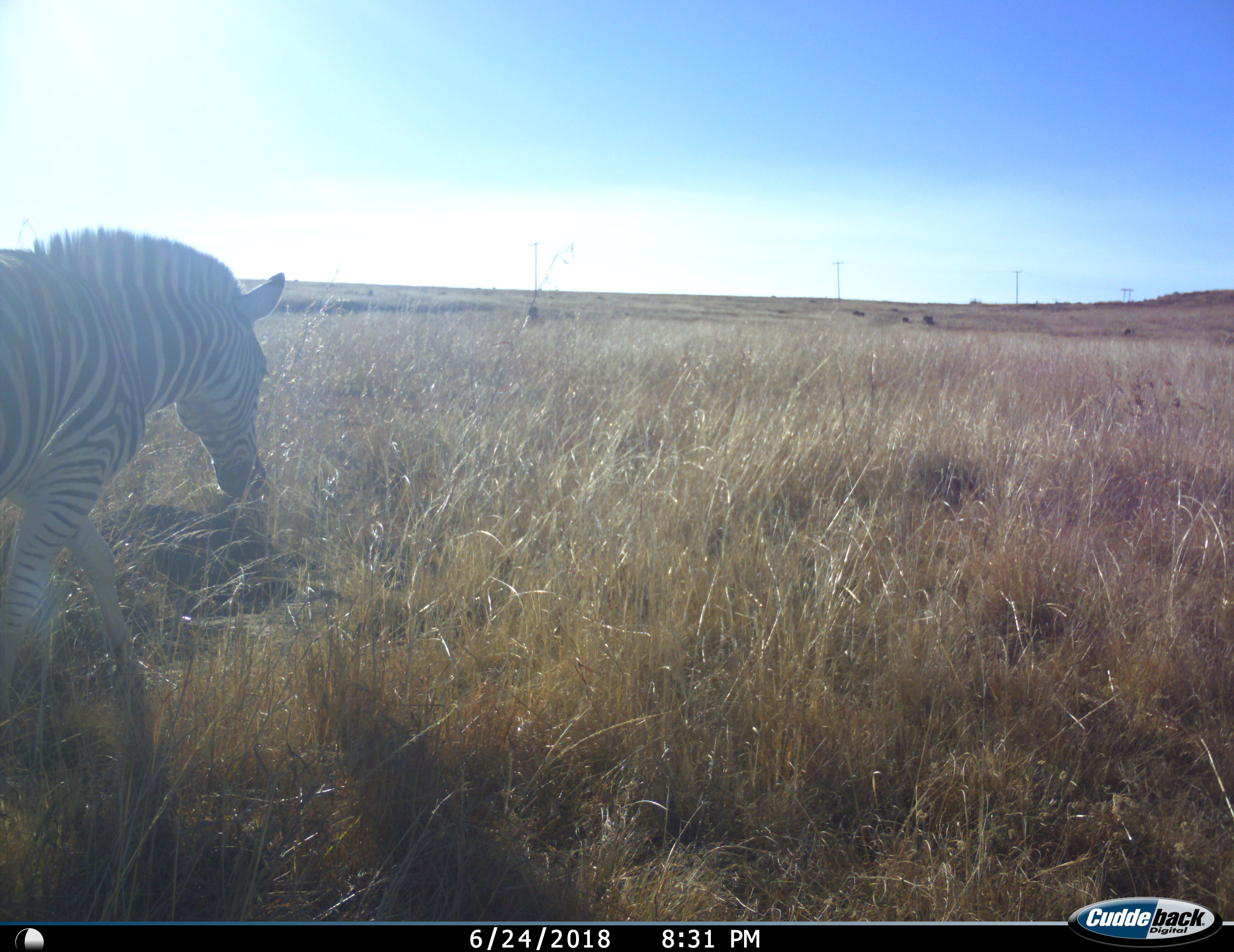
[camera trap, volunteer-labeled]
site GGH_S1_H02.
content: unidentified animal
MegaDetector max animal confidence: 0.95